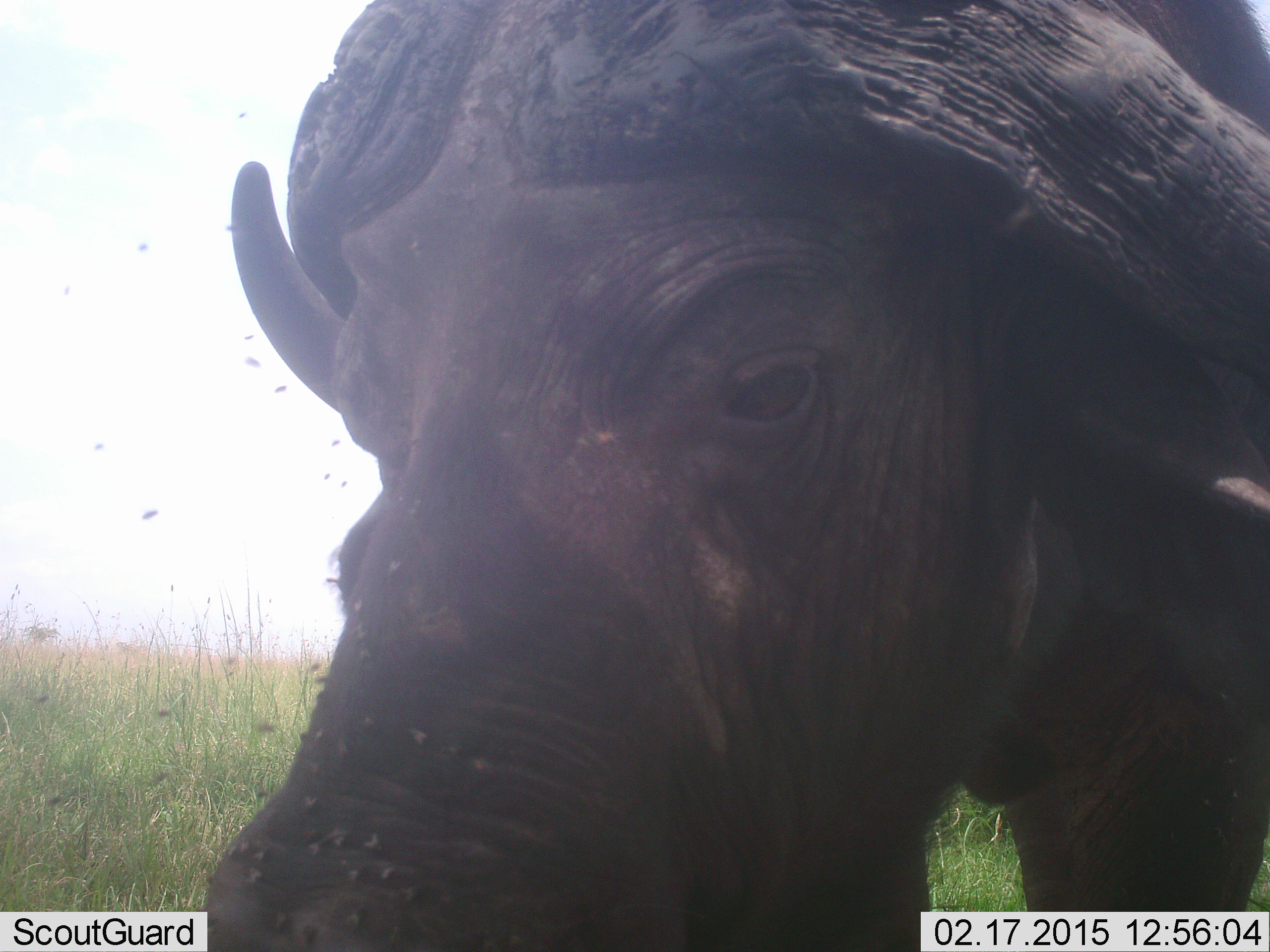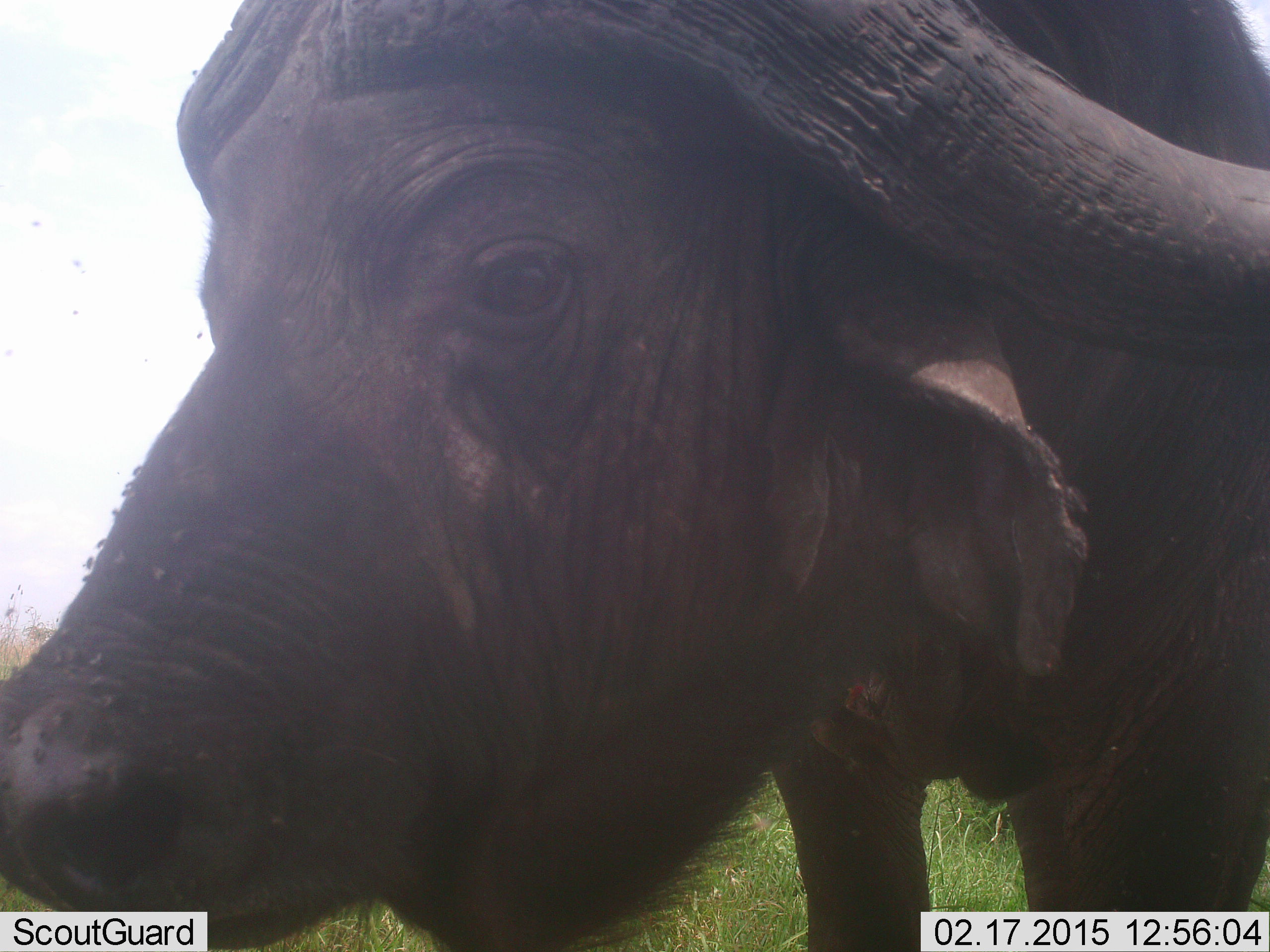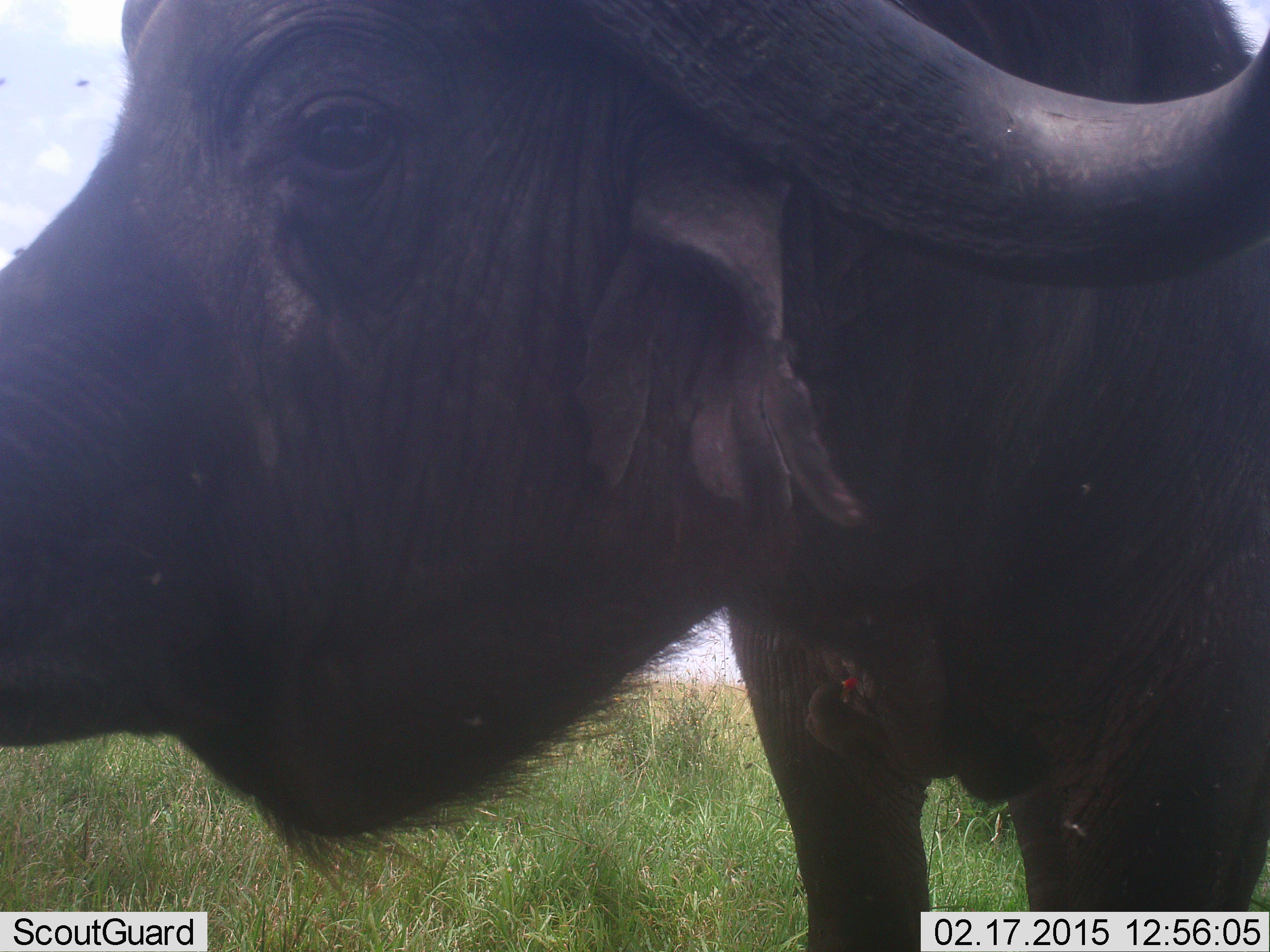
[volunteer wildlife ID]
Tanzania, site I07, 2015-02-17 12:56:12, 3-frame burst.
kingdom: Animalia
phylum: Chordata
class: Mammalia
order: Artiodactyla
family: Bovidae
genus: Syncerus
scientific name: Syncerus caffer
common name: cape buffalo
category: buffalo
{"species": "buffalo (cape buffalo) (Syncerus caffer)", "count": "1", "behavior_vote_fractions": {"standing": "94%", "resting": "0%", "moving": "6%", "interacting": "0%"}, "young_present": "0%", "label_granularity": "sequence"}